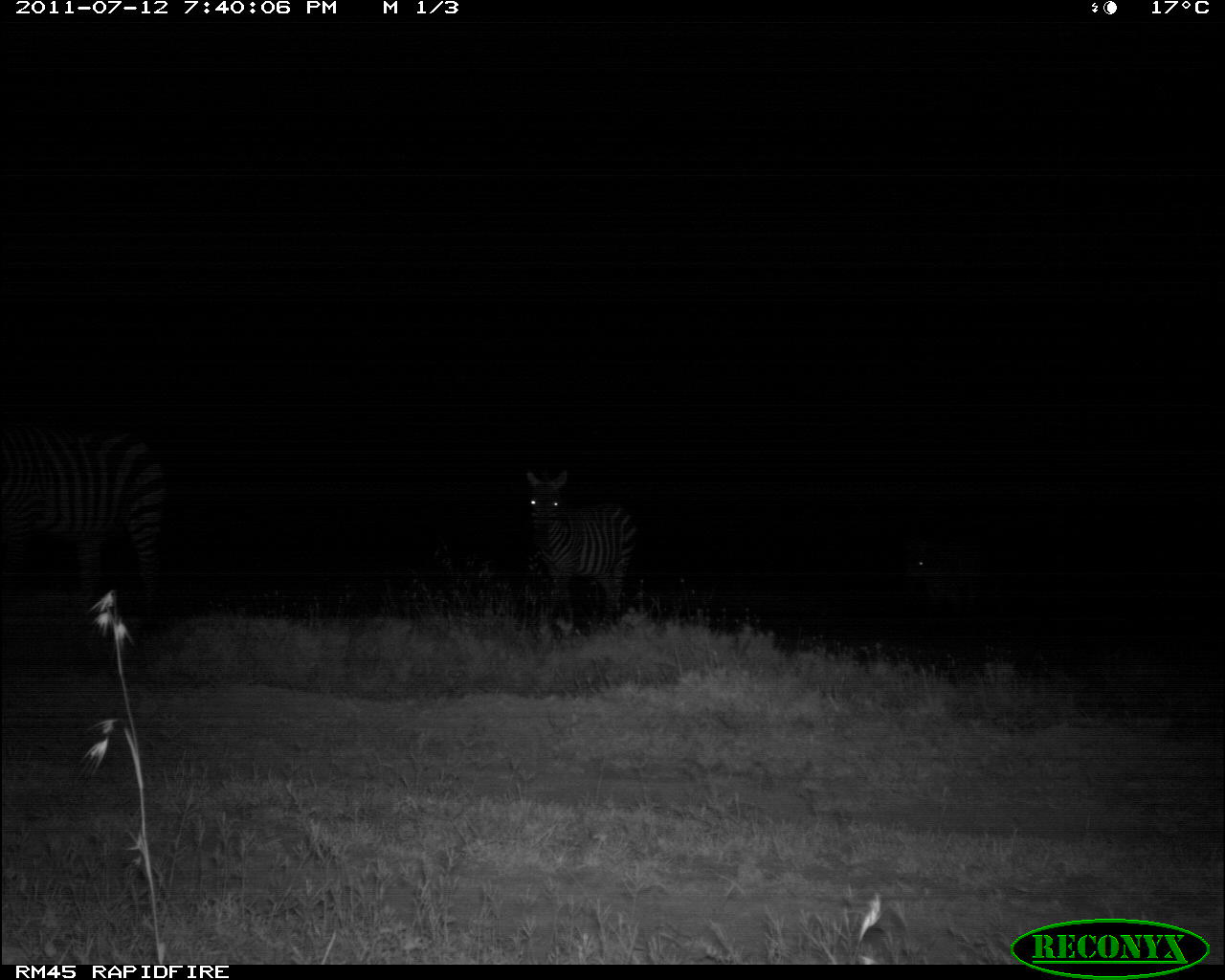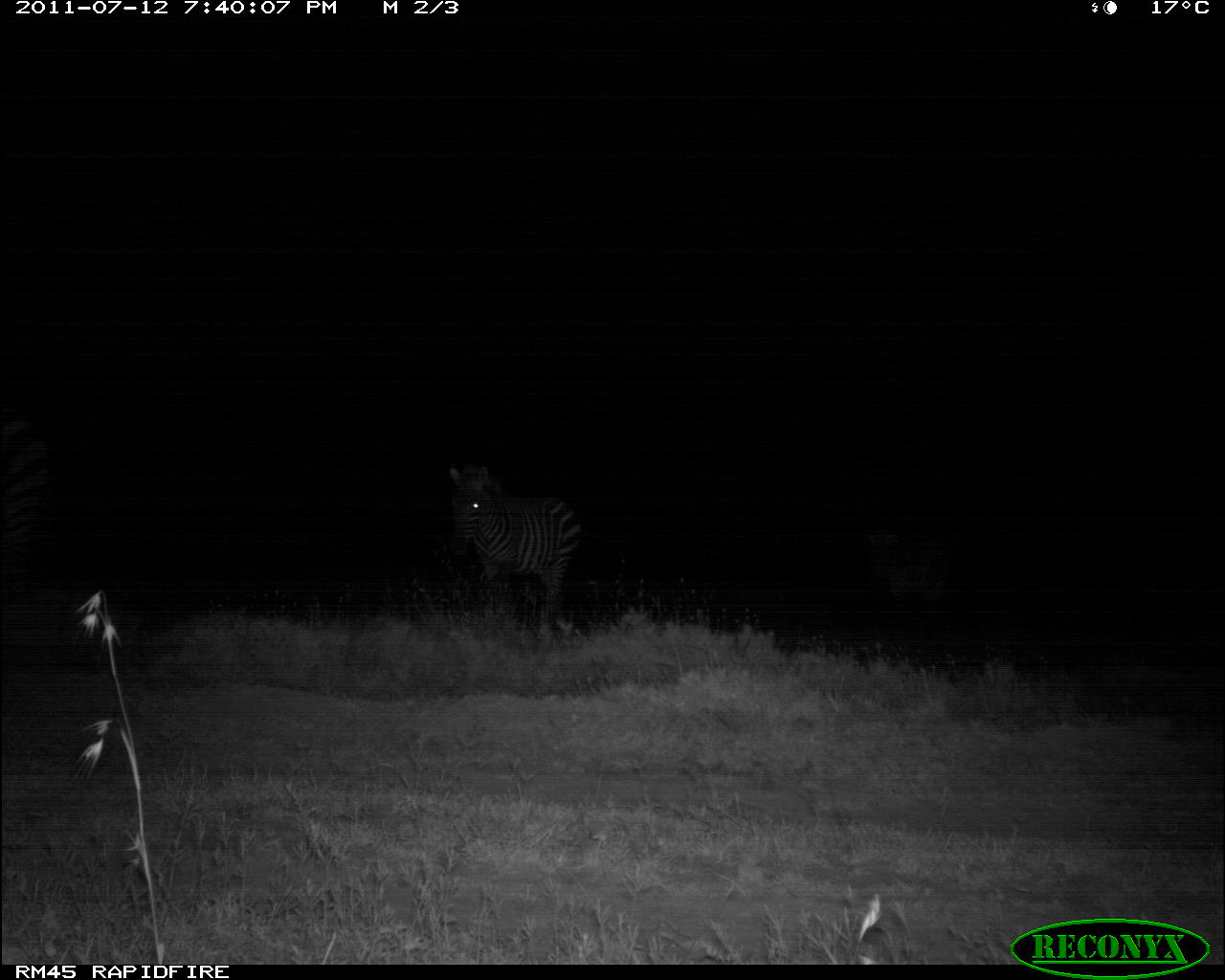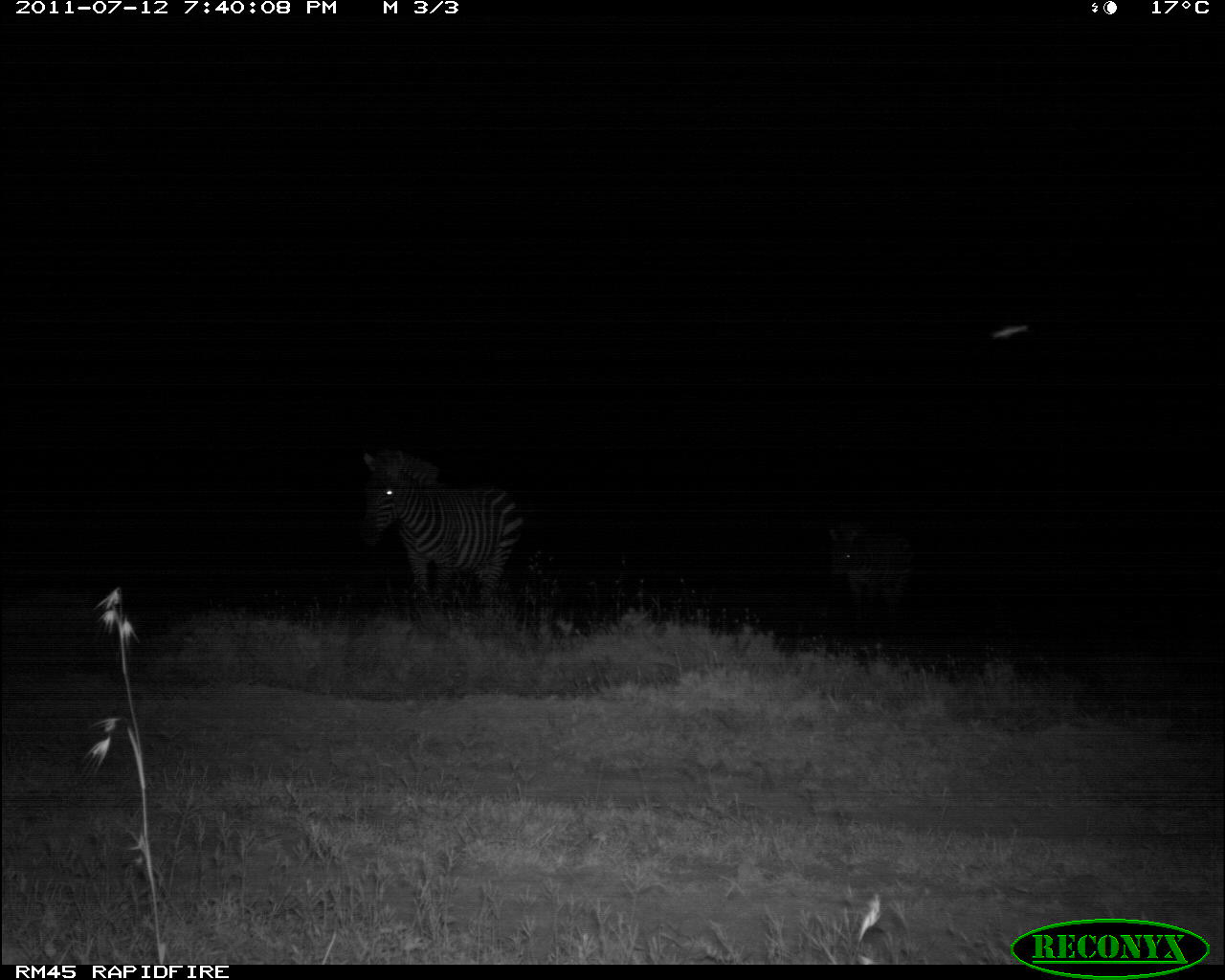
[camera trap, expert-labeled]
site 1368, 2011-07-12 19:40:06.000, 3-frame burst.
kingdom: Animalia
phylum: Chordata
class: Mammalia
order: Perissodactyla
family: Equidae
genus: Equus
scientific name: Equus quagga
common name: plains zebra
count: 3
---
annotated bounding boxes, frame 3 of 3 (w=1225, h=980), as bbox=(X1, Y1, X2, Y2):
equus quagga: bbox=(355, 447, 525, 609); bbox=(825, 517, 916, 629)